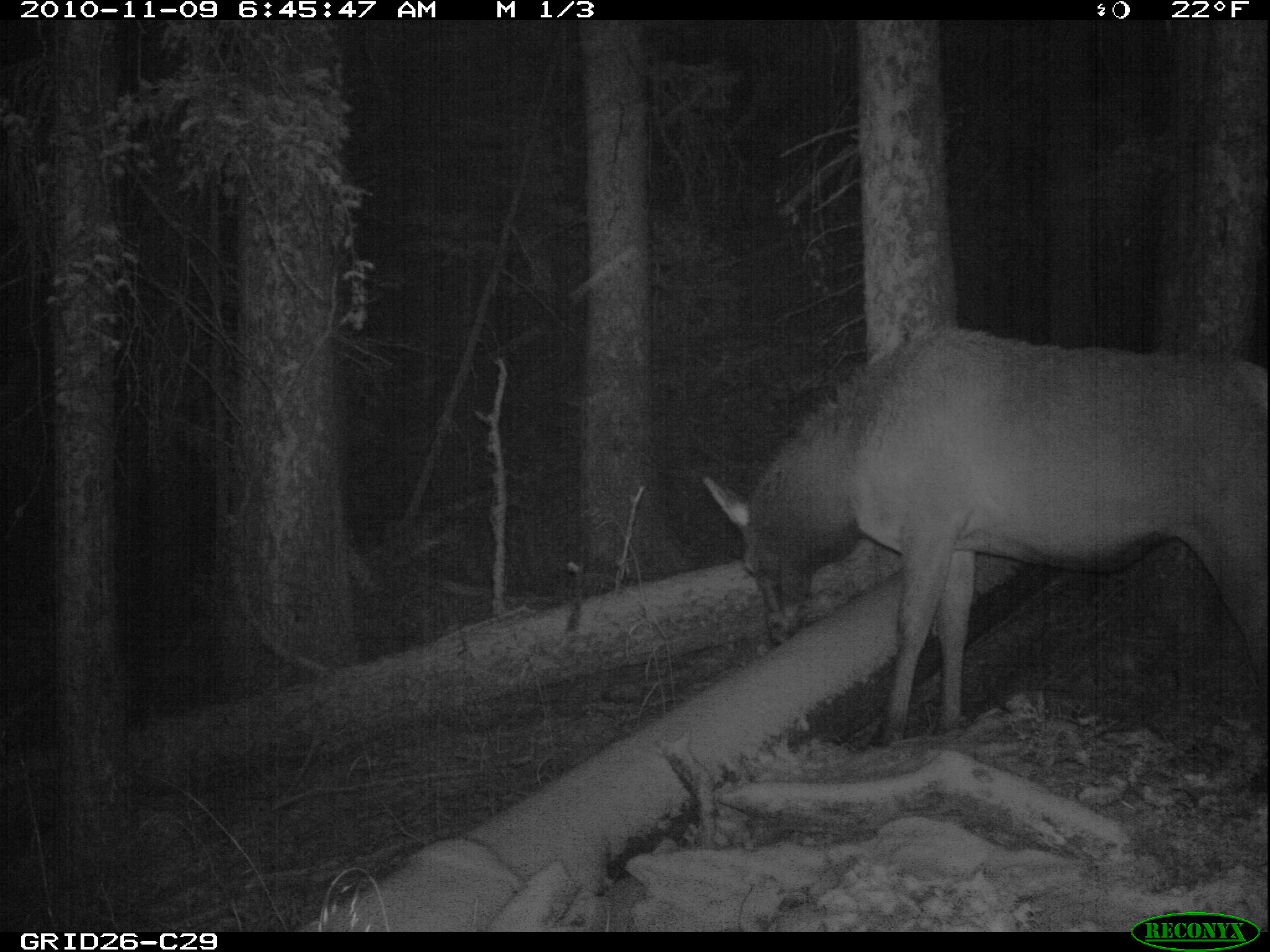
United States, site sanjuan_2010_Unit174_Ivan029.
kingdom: Animalia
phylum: Chordata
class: Mammalia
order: Artiodactyla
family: Cervidae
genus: Cervus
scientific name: Cervus elaphus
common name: red deer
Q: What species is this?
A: Cervus elaphus (red deer).